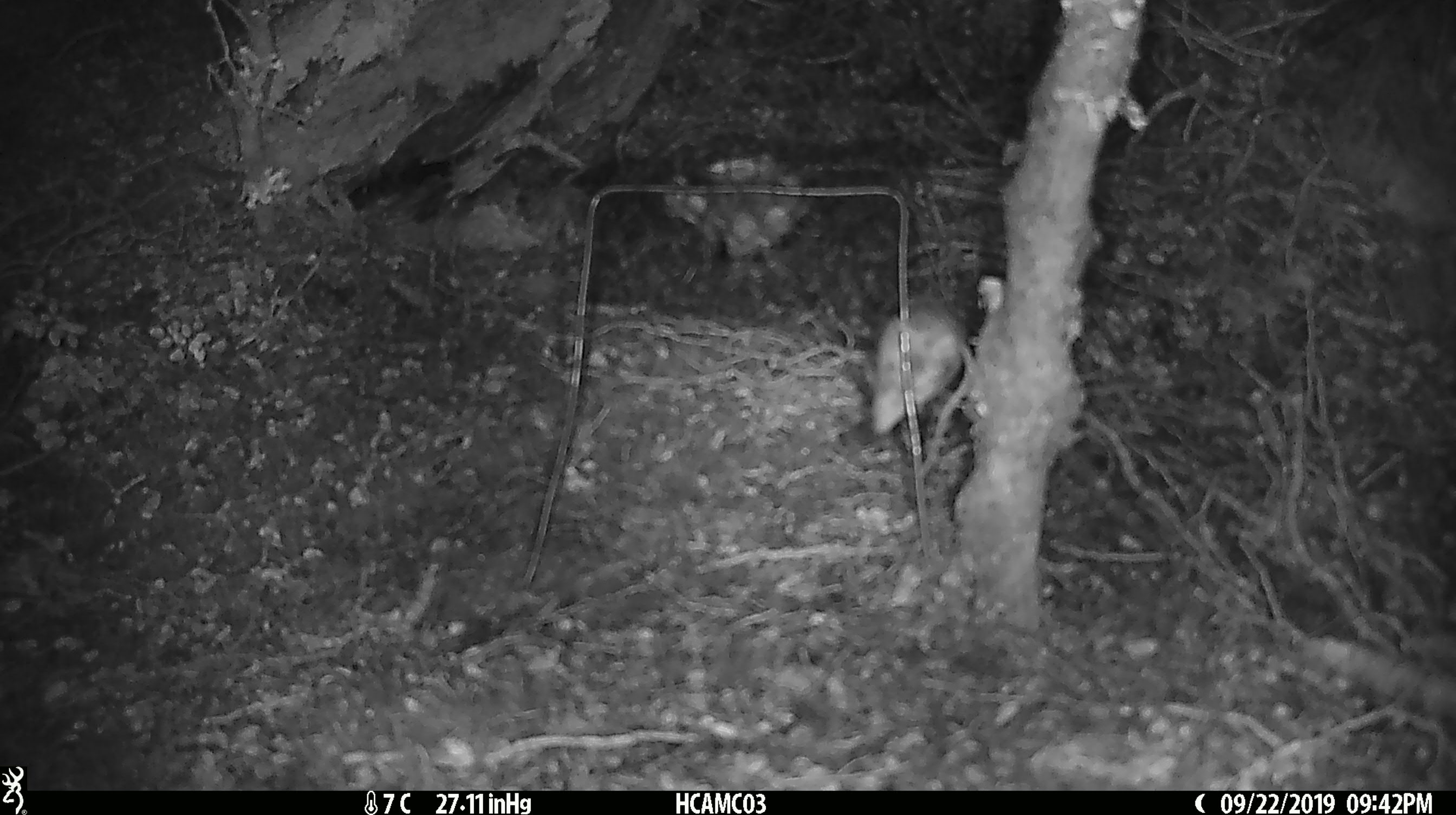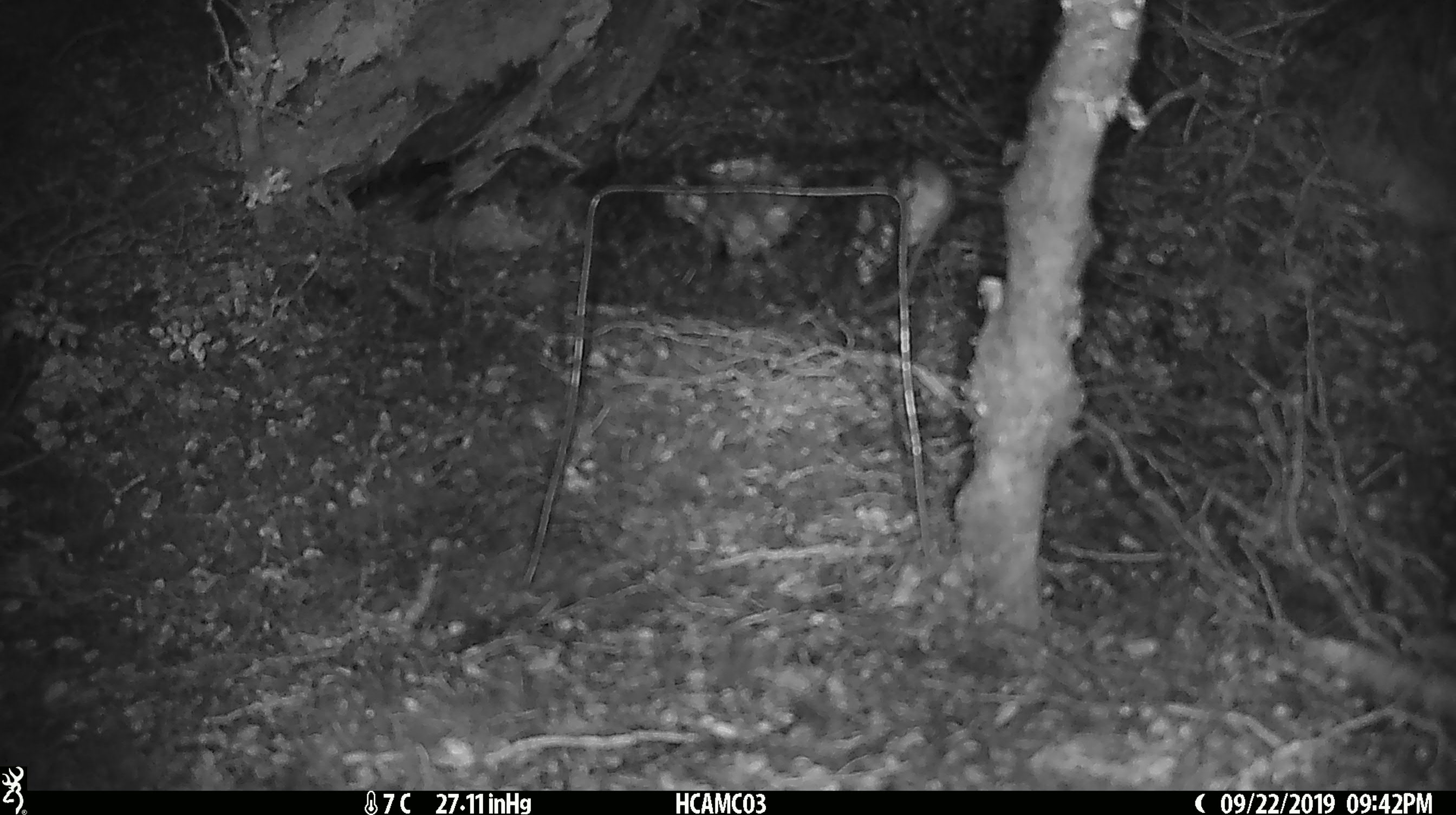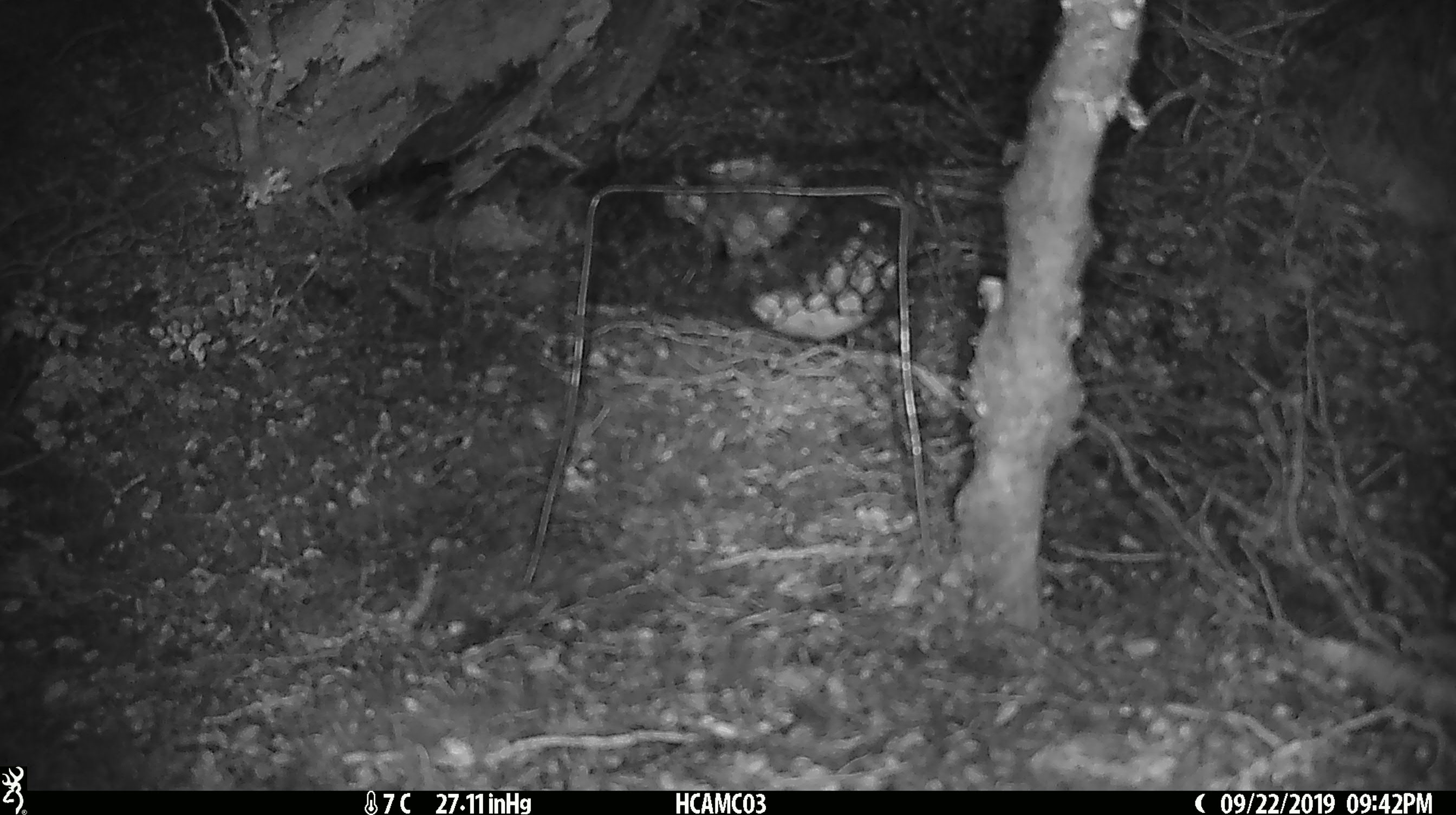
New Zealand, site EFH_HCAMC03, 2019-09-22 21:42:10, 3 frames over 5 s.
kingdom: Animalia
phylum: Chordata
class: Mammalia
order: Rodentia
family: Muridae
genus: Mus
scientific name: Mus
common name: mouse